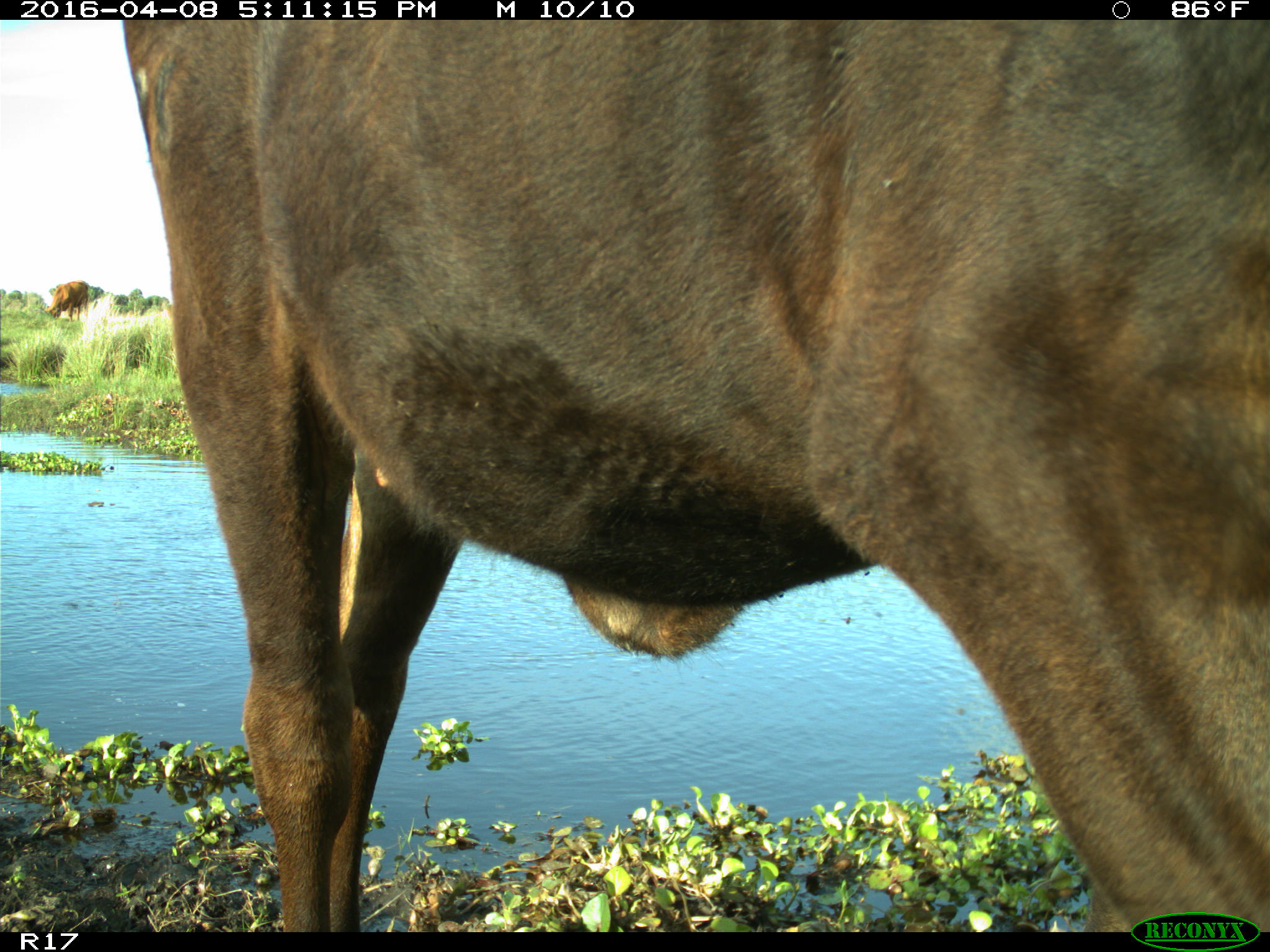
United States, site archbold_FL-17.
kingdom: Animalia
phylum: Chordata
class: Mammalia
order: Artiodactyla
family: Bovidae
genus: Bos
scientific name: Bos taurus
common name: domestic cow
Bos taurus (domestic cow).